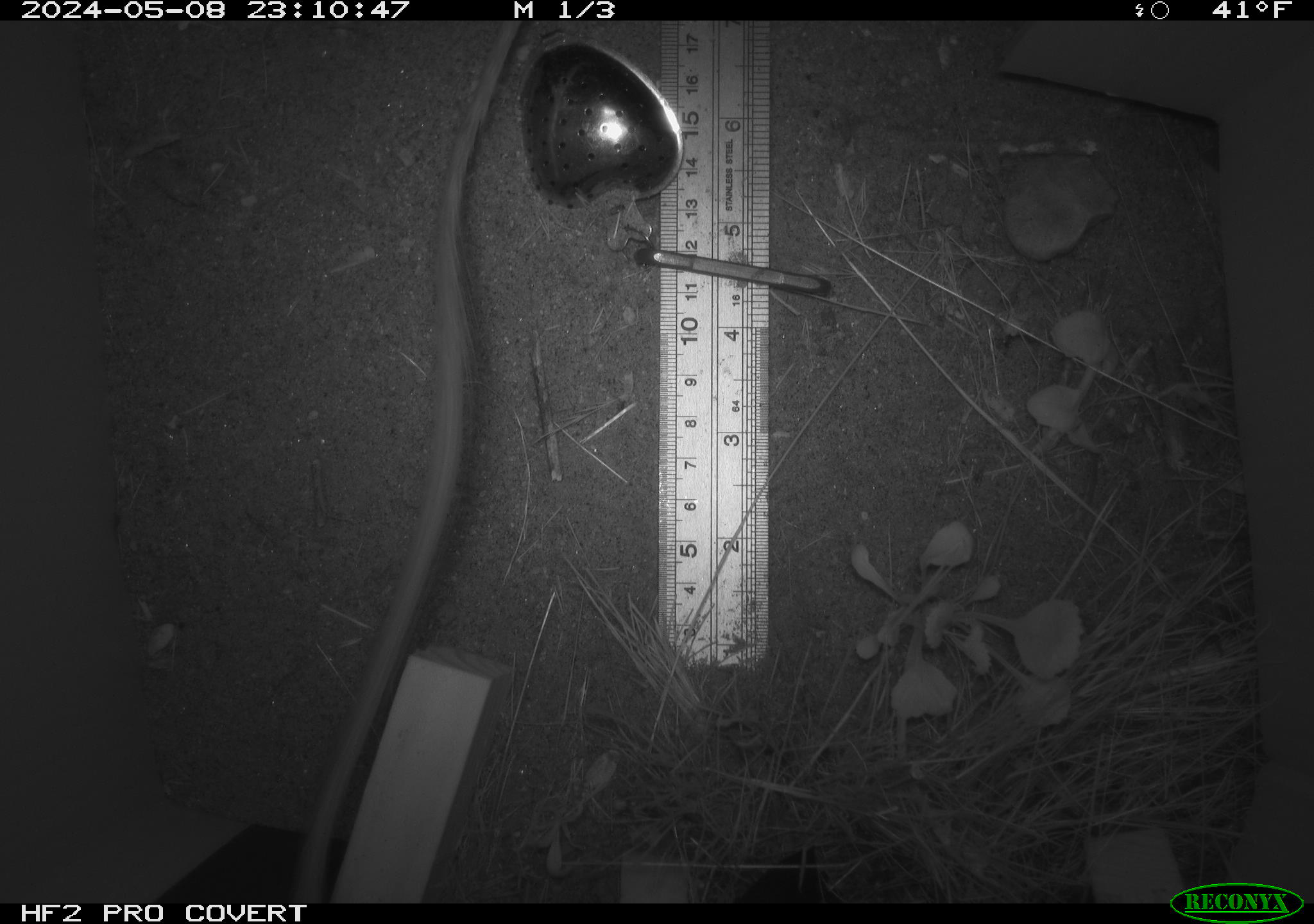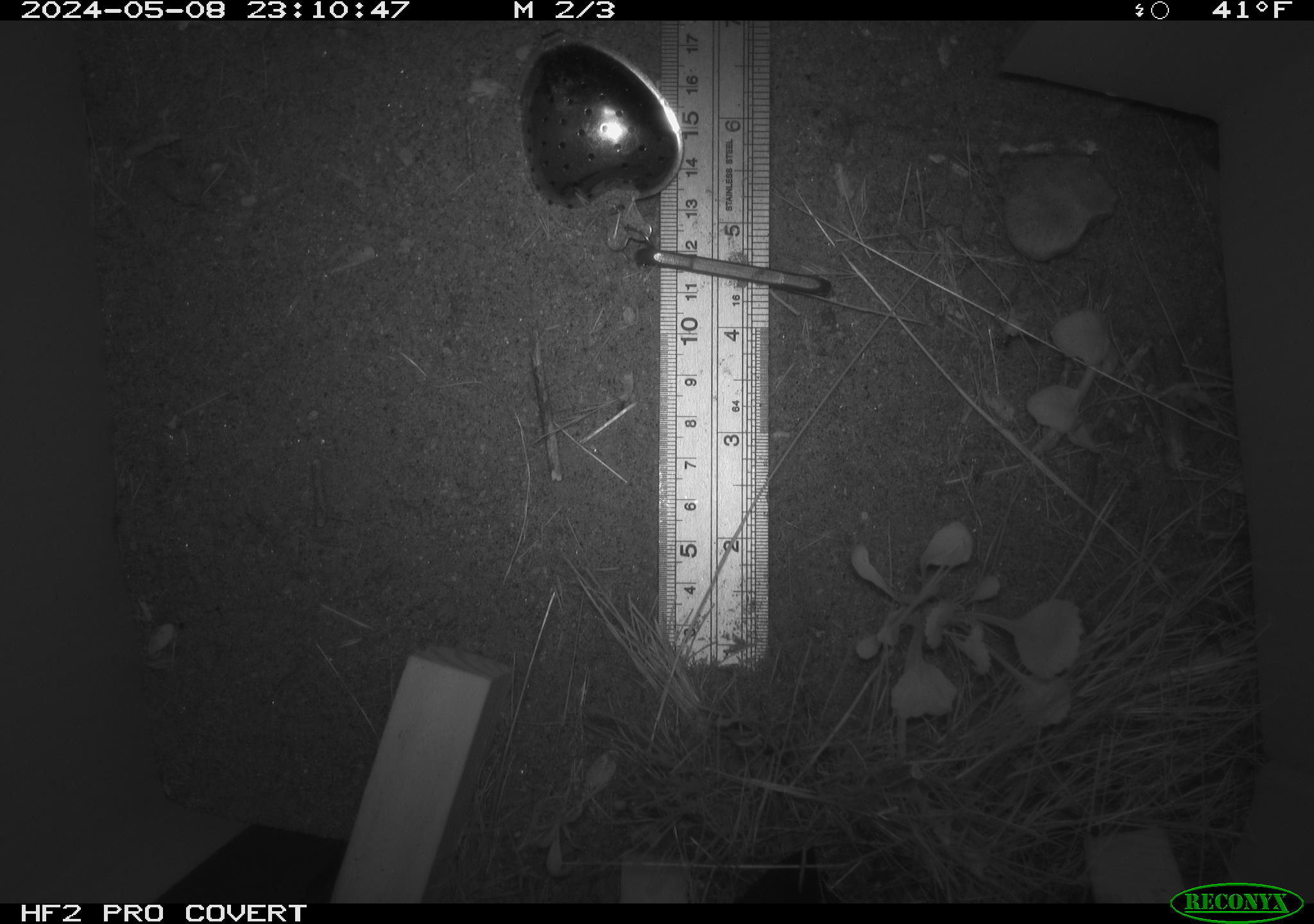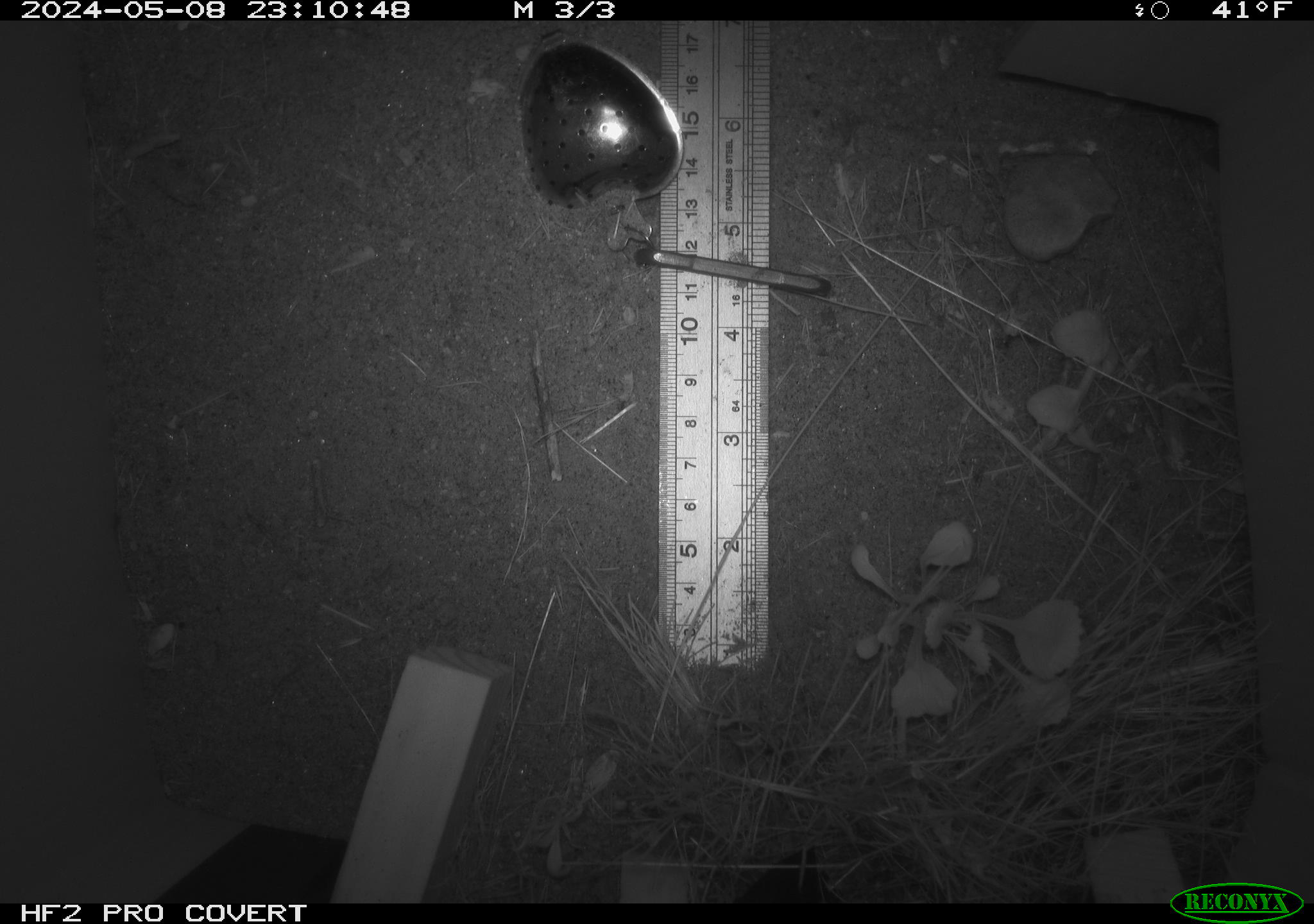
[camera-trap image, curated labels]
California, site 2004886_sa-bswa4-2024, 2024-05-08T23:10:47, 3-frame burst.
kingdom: Animalia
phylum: Chordata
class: Mammalia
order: Rodentia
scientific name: Rodentia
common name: rodent